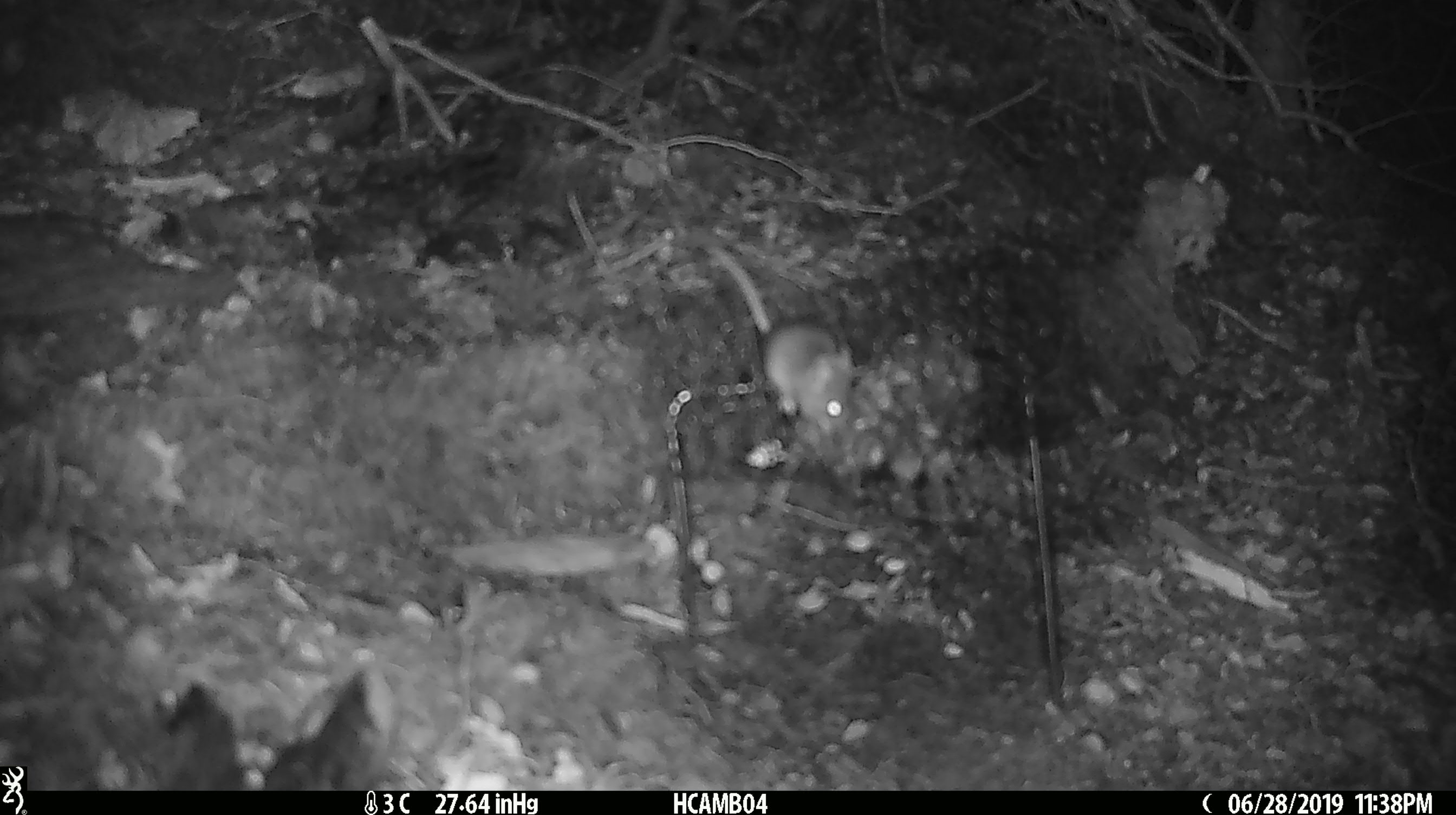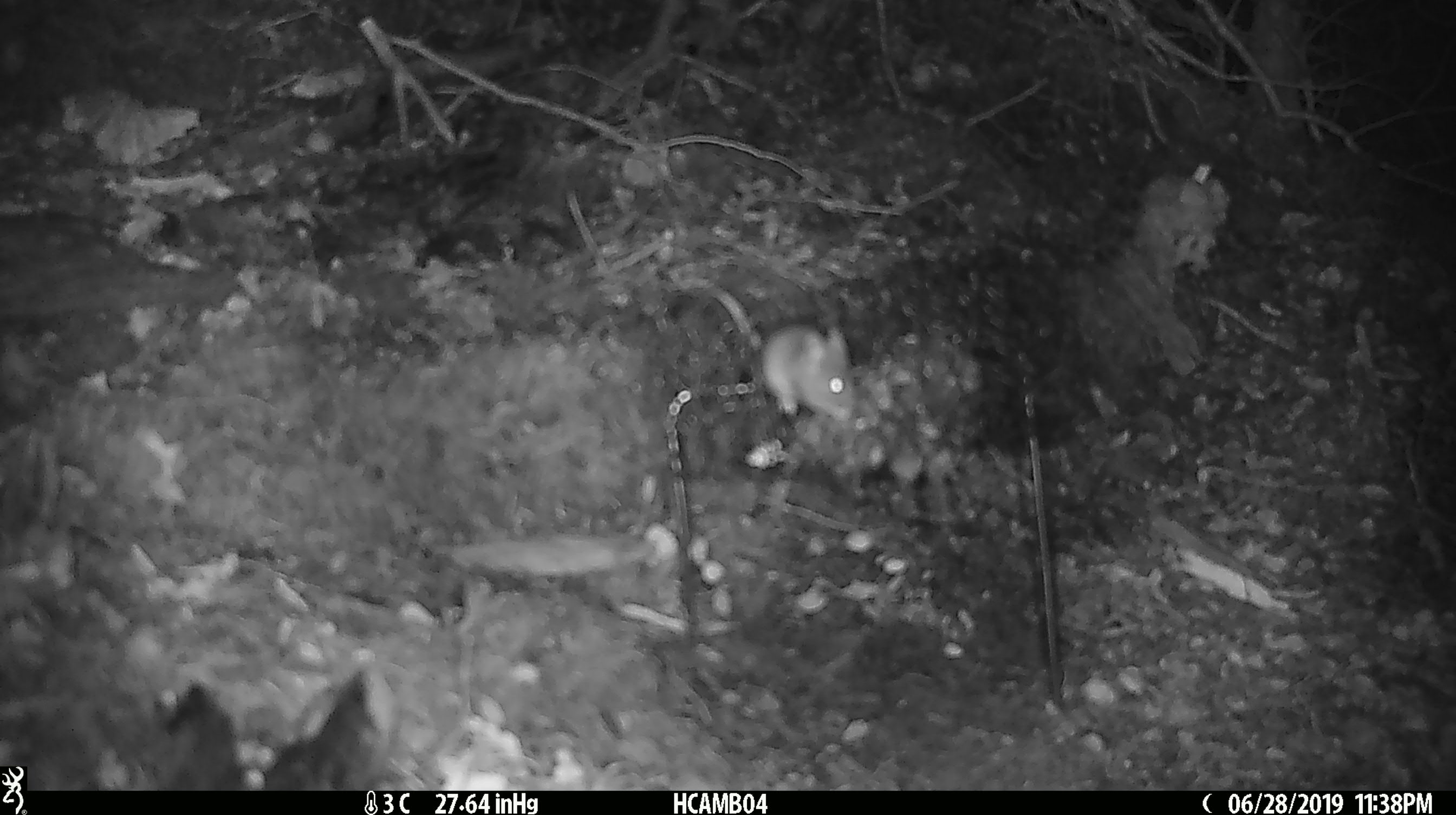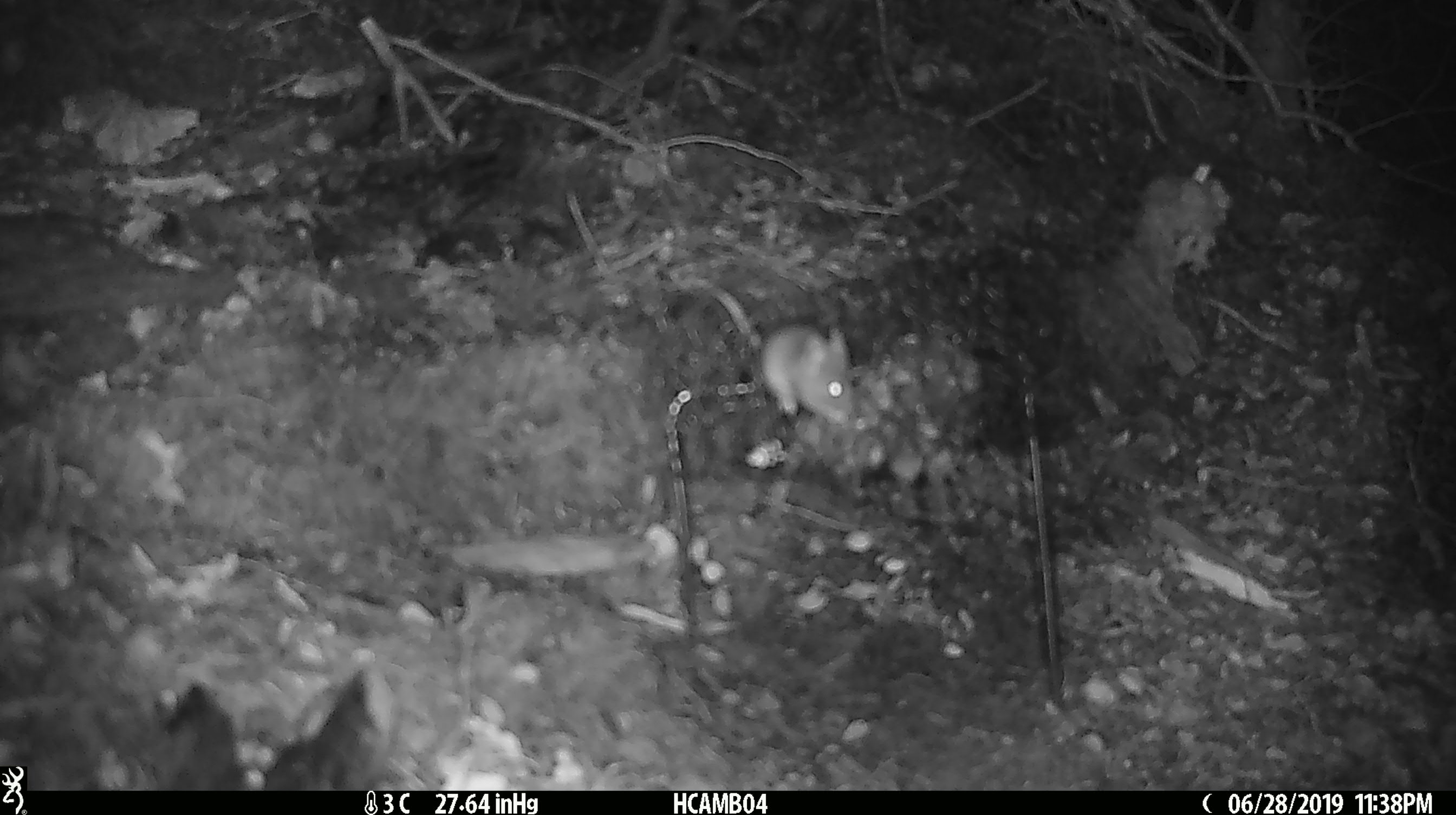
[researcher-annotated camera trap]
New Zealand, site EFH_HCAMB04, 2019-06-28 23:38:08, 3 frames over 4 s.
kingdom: Animalia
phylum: Chordata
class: Mammalia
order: Rodentia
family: Muridae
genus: Mus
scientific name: Mus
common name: mouse